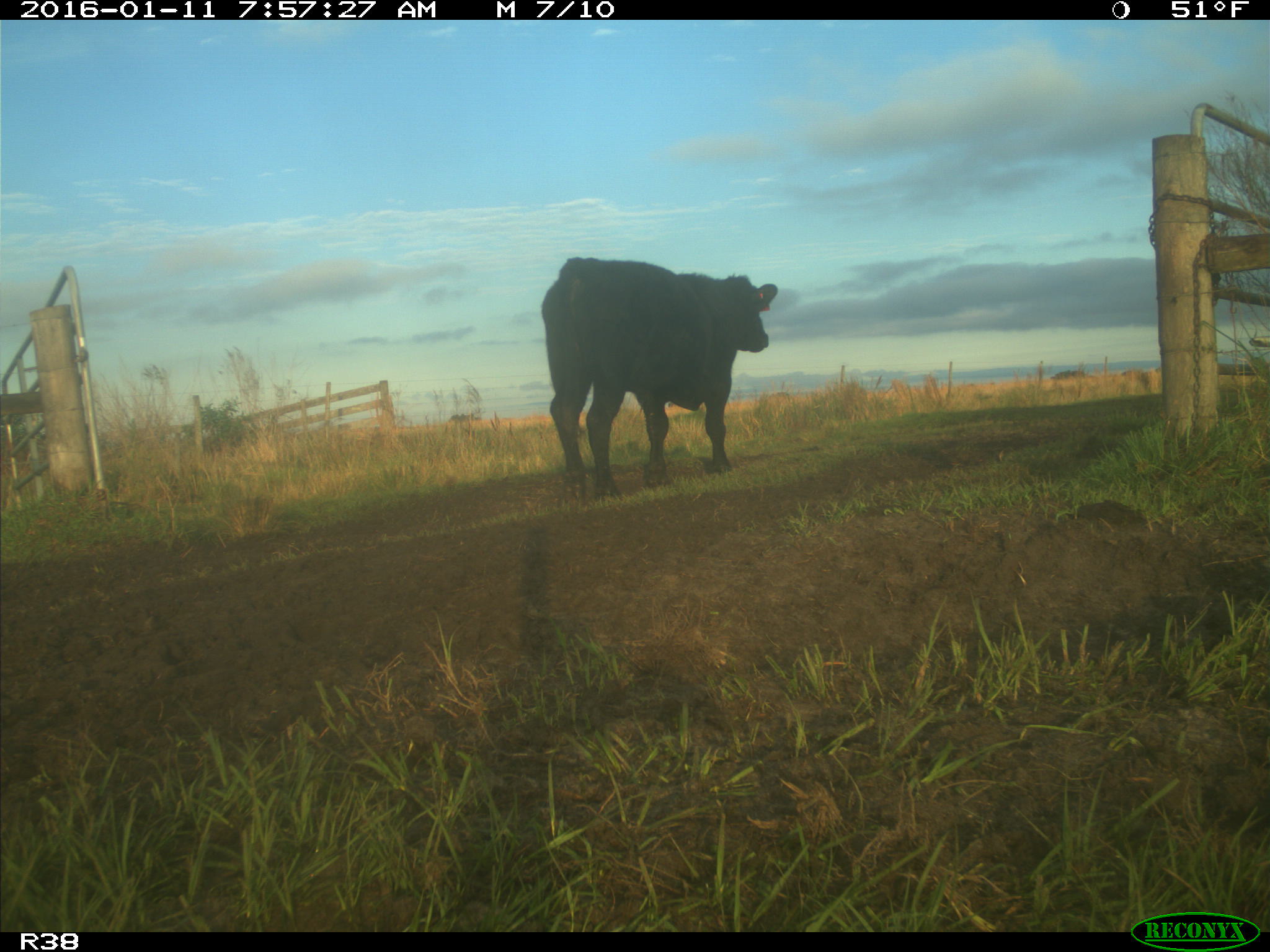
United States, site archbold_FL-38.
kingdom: Animalia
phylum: Chordata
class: Mammalia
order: Artiodactyla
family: Bovidae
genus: Bos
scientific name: Bos taurus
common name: domestic cow